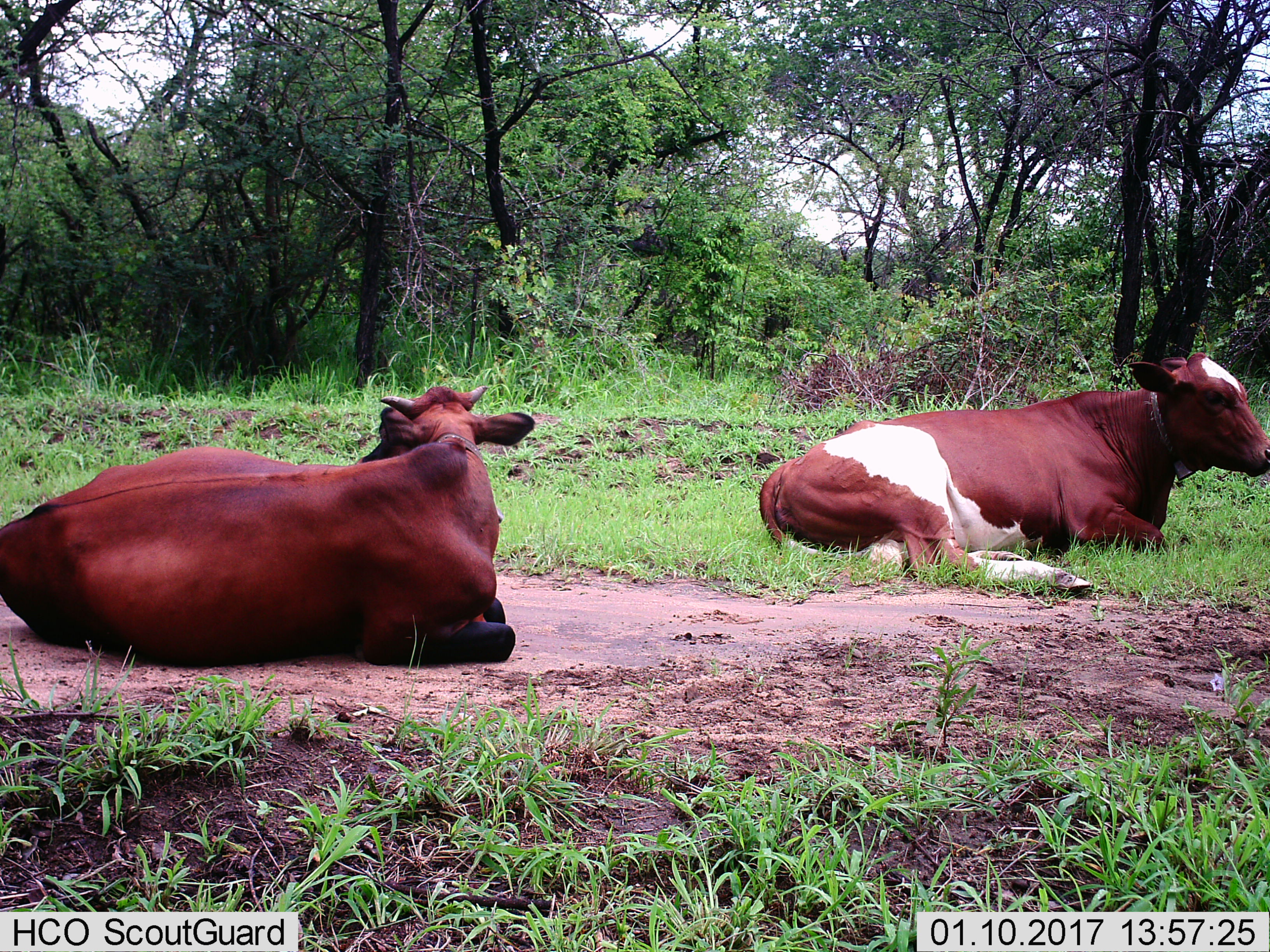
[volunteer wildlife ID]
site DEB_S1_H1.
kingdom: Animalia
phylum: Chordata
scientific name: Vertebrata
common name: domestic animal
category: domesticanimal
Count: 2.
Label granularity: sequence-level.